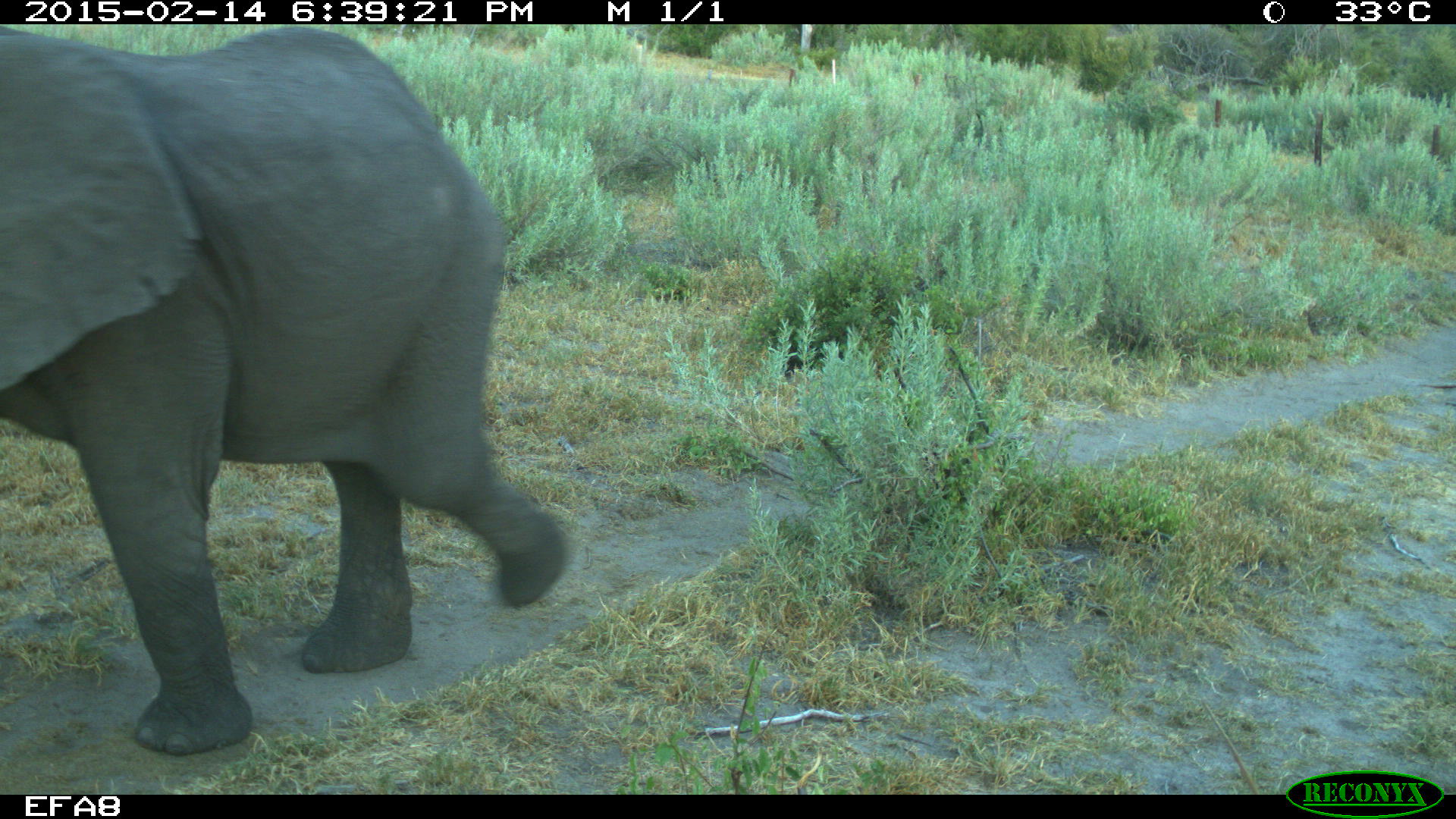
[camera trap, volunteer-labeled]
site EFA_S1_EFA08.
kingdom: Animalia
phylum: Chordata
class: Mammalia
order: Proboscidea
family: Elephantidae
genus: Loxodonta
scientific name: Loxodonta africana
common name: african bush elephant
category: elephant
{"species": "elephant (african bush elephant) (Loxodonta africana)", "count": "1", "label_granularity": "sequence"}